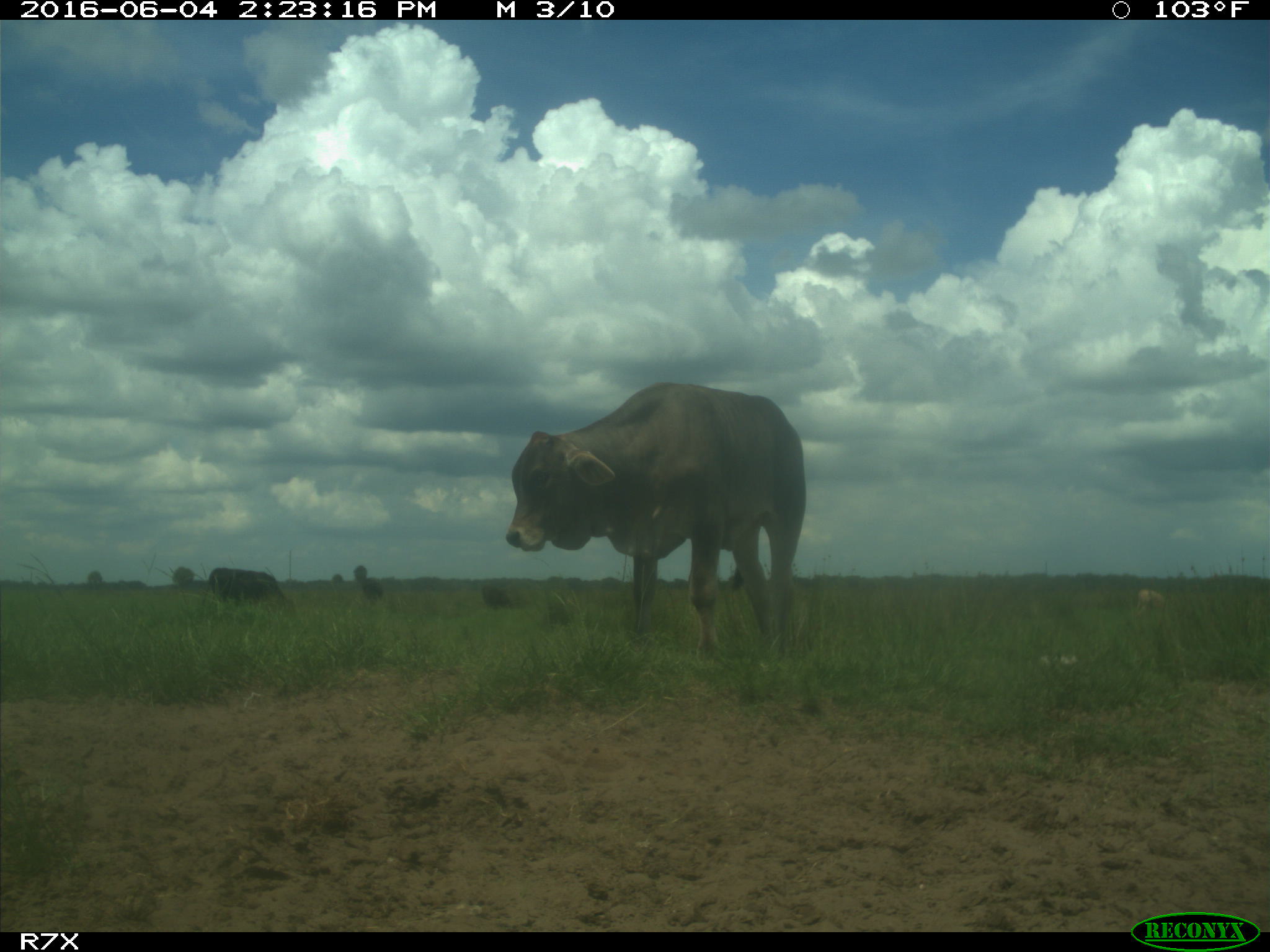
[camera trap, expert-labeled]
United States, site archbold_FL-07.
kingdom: Animalia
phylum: Chordata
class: Mammalia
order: Artiodactyla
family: Bovidae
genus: Bos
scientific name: Bos taurus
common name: domestic cow